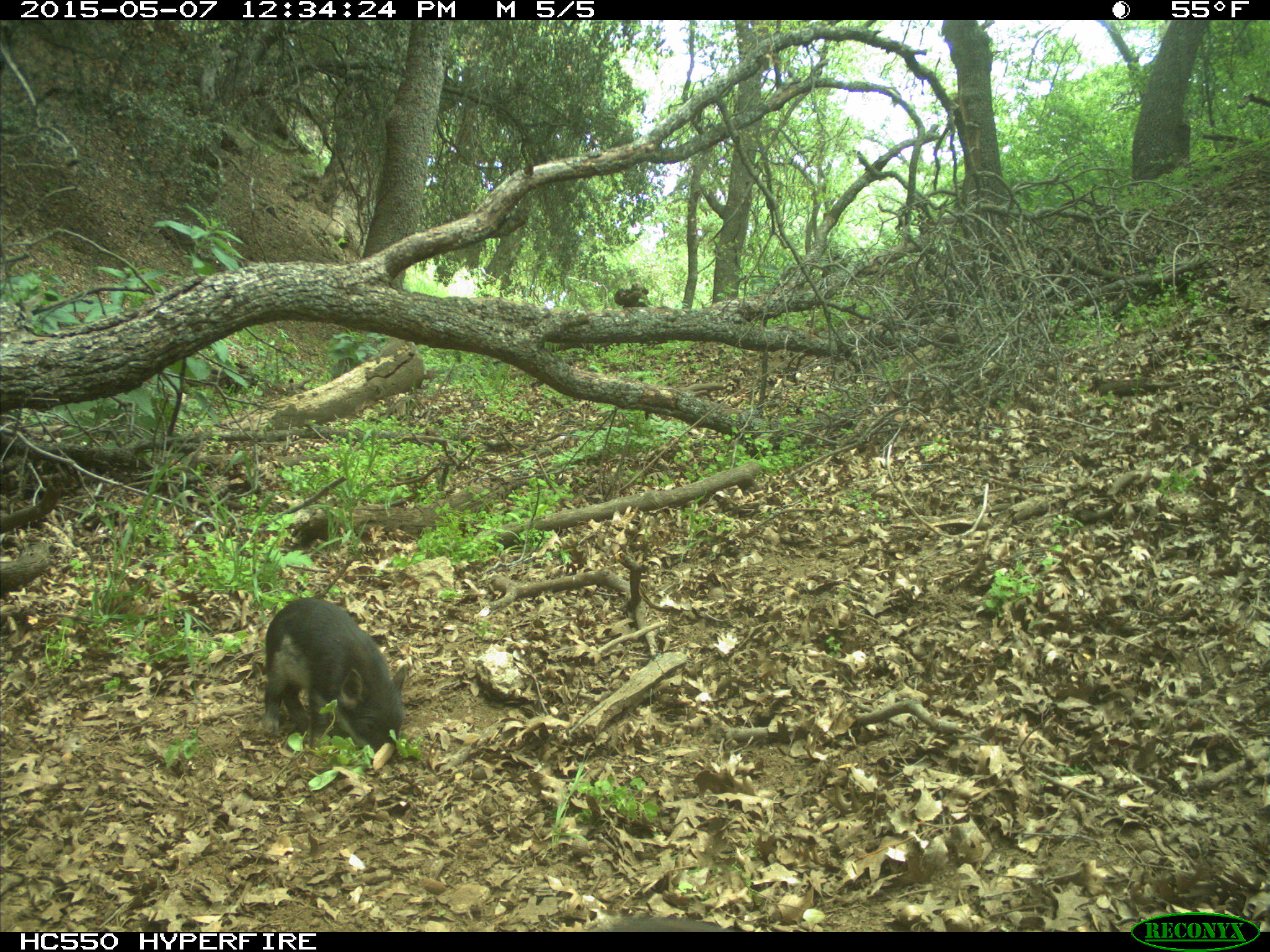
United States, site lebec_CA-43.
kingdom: Animalia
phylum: Chordata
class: Mammalia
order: Artiodactyla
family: Suidae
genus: Sus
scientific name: Sus scrofa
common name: wild boar